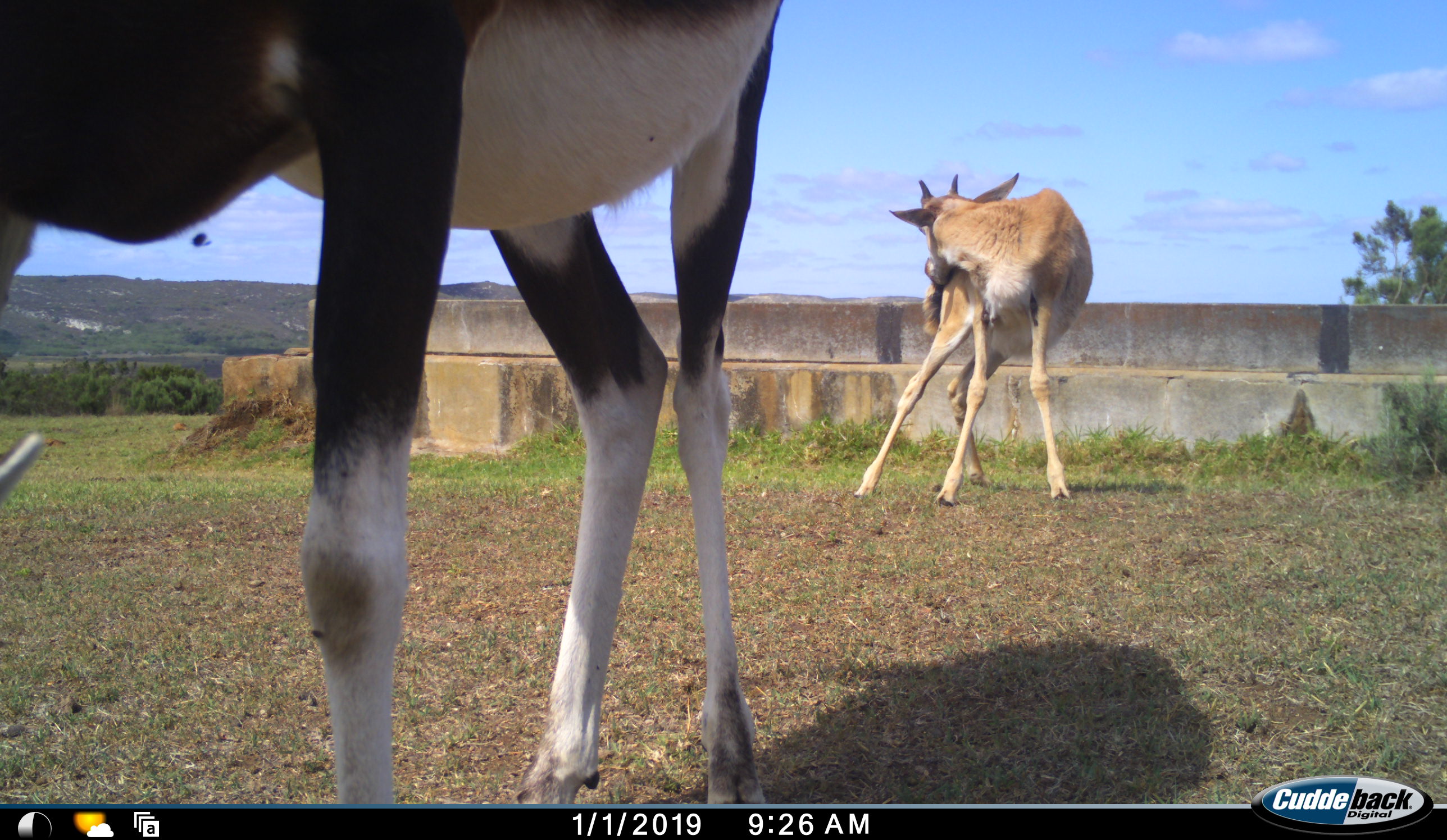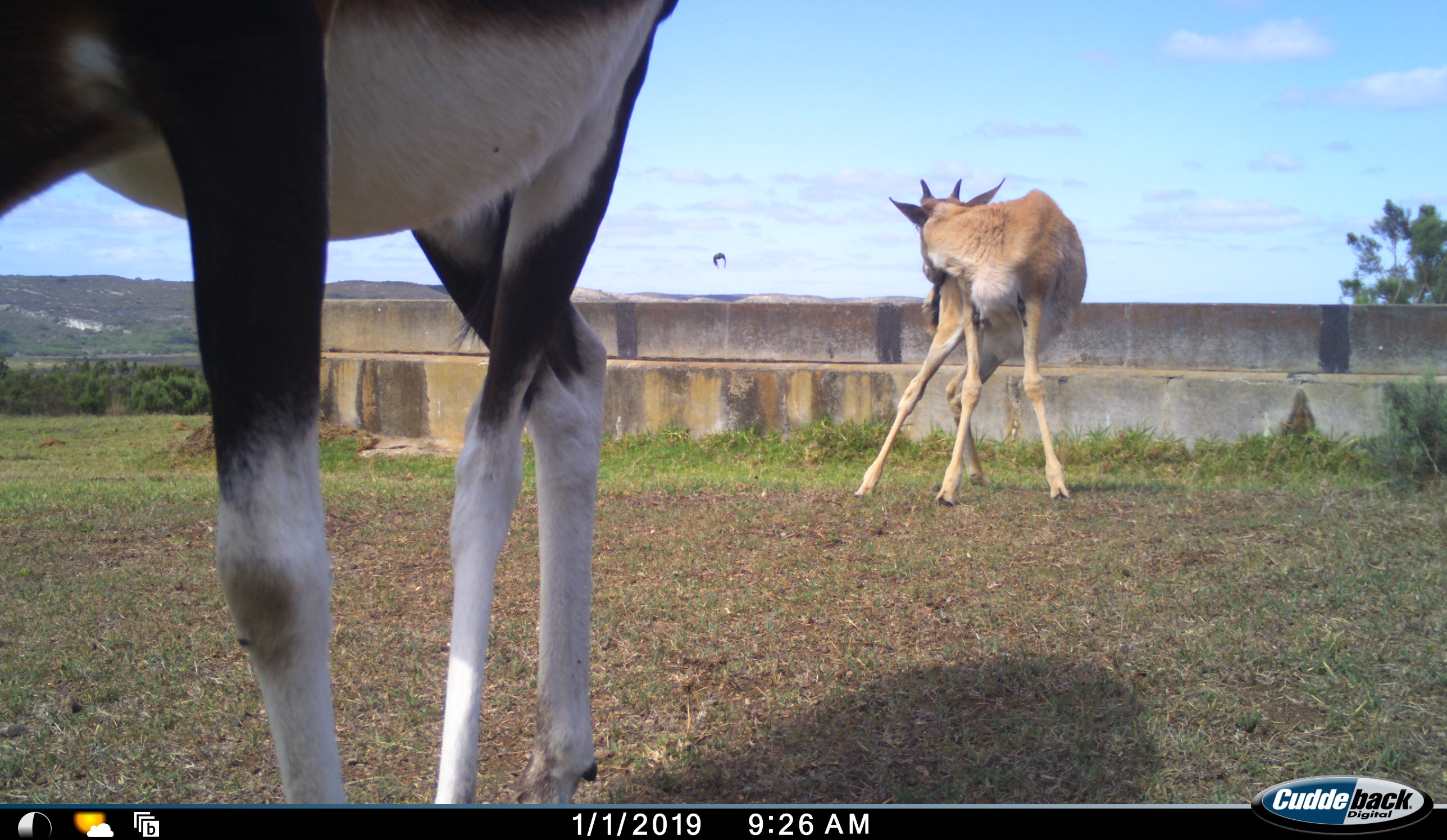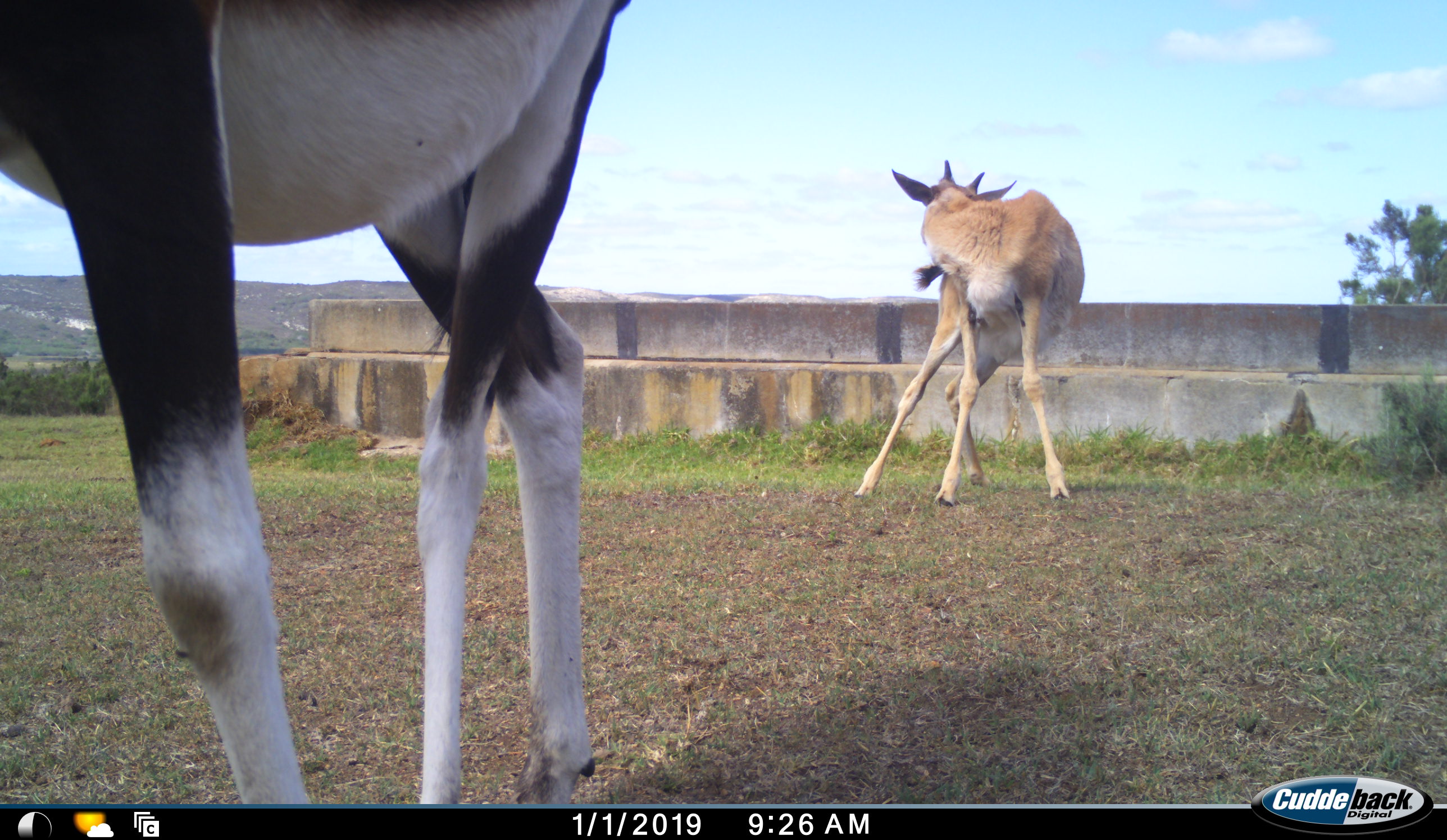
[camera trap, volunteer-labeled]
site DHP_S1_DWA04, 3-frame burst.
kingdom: Animalia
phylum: Chordata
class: Mammalia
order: Artiodactyla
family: Bovidae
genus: Damaliscus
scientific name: Damaliscus pygargus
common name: bontebok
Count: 2.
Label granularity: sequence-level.